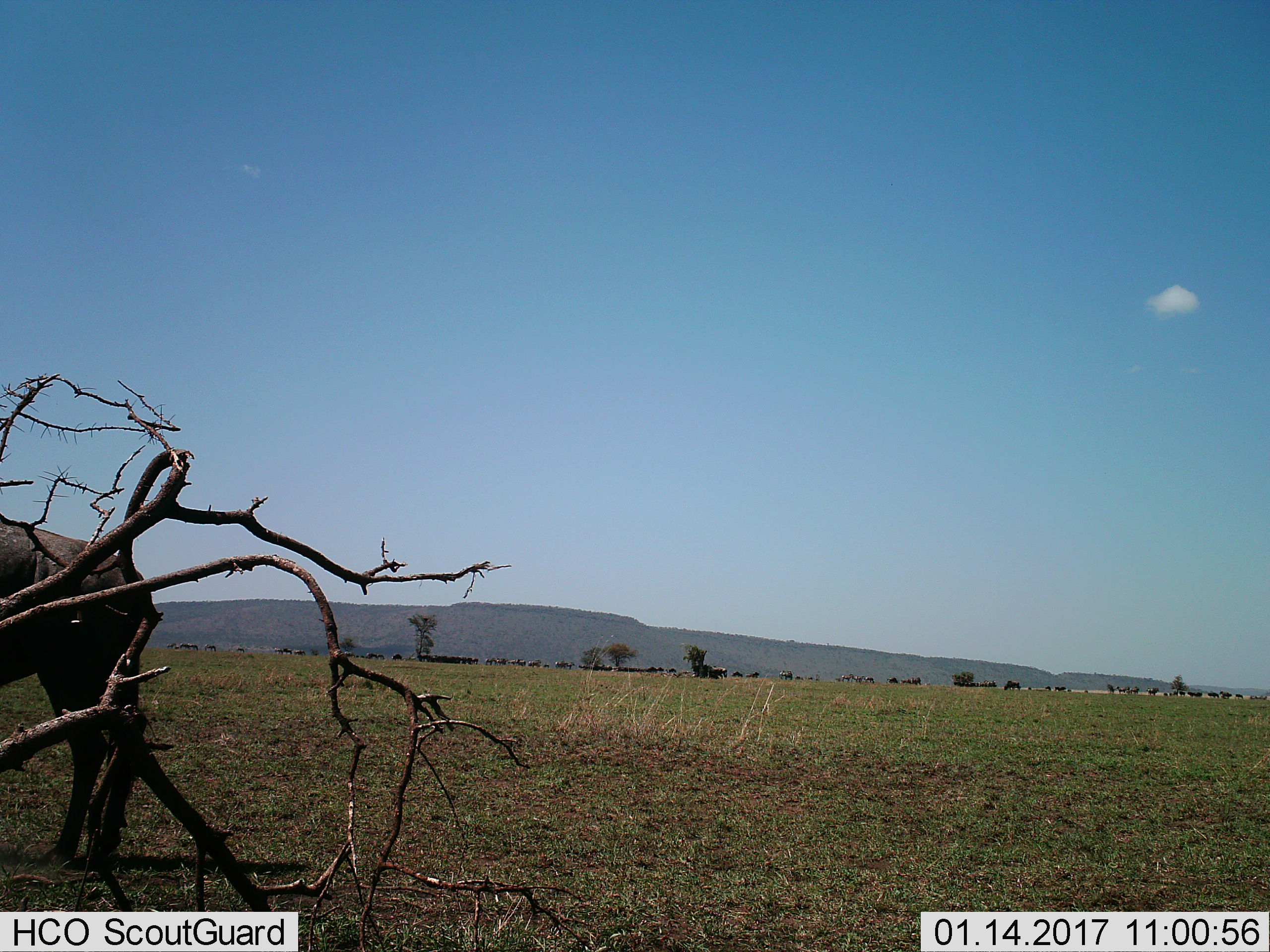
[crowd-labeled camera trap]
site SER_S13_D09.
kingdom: Animalia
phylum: Chordata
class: Mammalia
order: Artiodactyla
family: Bovidae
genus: Connochaetes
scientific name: Connochaetes taurinus taurinus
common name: blue wildebeest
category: wildebeestblue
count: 11-50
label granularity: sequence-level